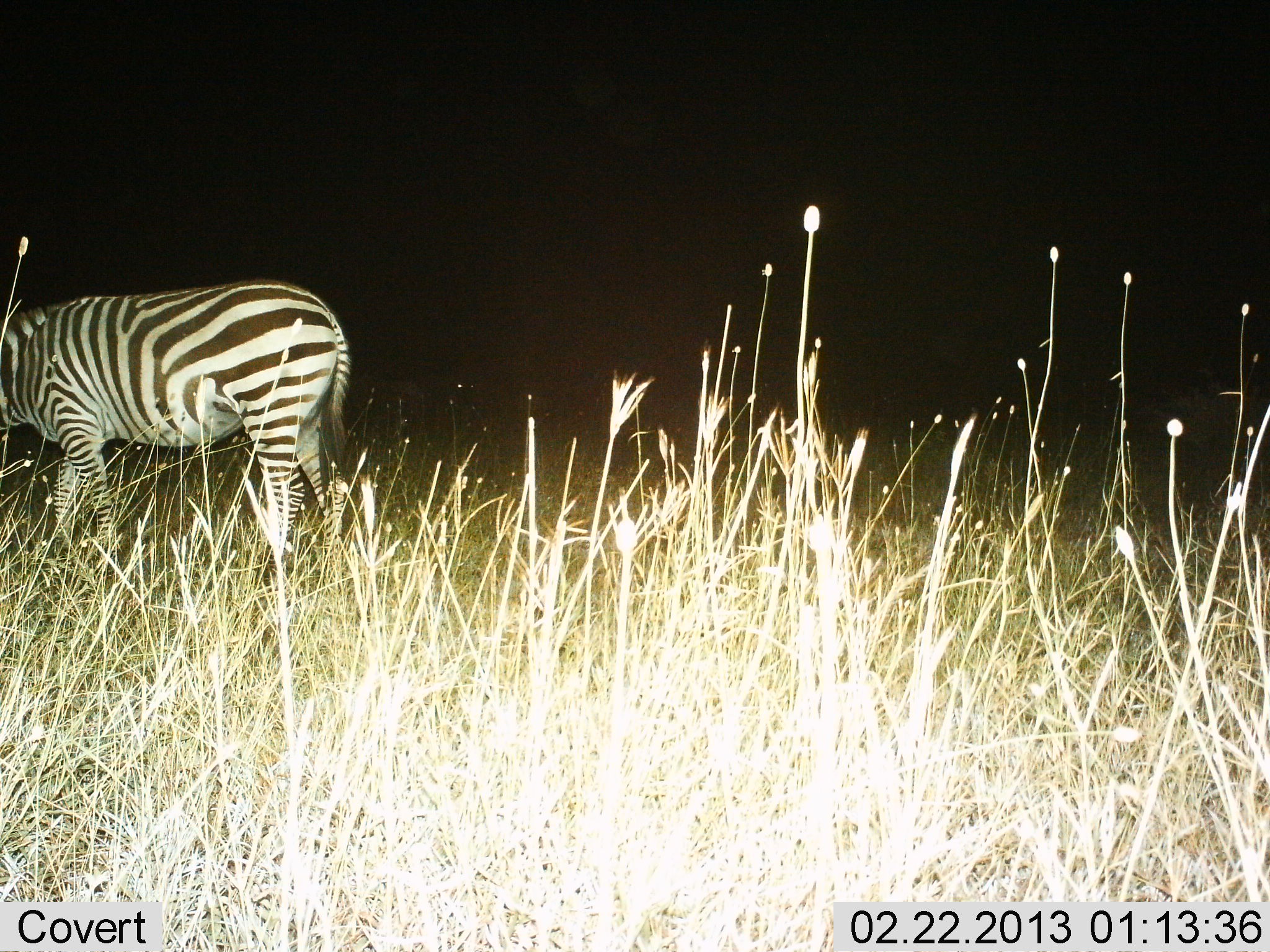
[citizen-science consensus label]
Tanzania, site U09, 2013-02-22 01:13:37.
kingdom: Animalia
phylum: Chordata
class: Mammalia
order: Perissodactyla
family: Equidae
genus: Equus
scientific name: Equus quagga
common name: plains zebra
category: zebra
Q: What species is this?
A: Zebra (plains zebra) (Equus quagga).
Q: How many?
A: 1.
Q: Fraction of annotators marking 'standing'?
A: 47%.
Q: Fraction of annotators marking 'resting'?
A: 0%.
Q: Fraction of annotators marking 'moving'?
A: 29%.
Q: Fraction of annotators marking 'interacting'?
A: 0%.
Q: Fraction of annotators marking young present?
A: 0%.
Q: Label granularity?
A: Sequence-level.